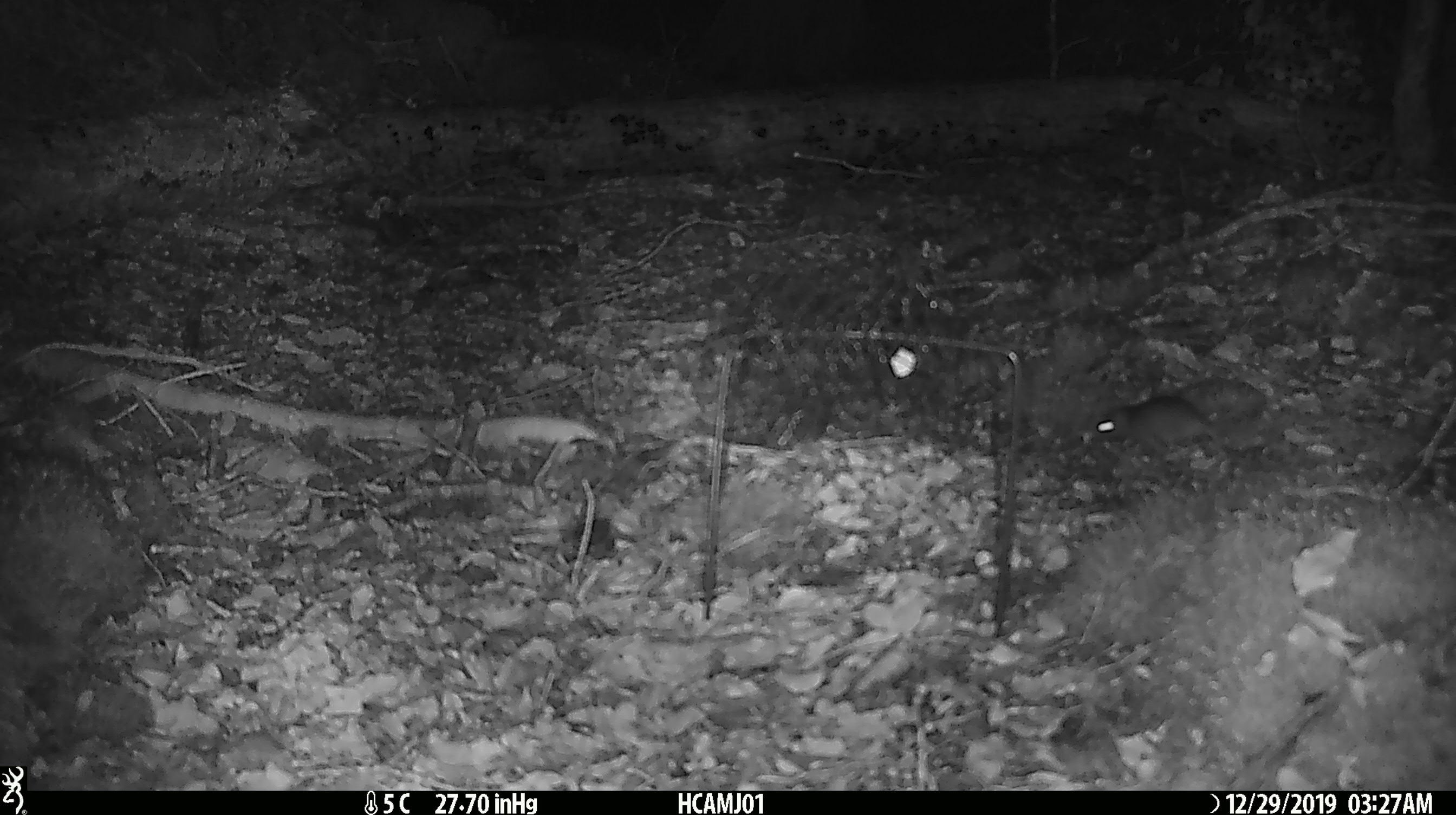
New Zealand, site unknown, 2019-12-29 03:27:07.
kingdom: Animalia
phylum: Chordata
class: Mammalia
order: Rodentia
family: Muridae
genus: Mus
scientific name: Mus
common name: mouse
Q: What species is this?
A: Mouse (Mus).